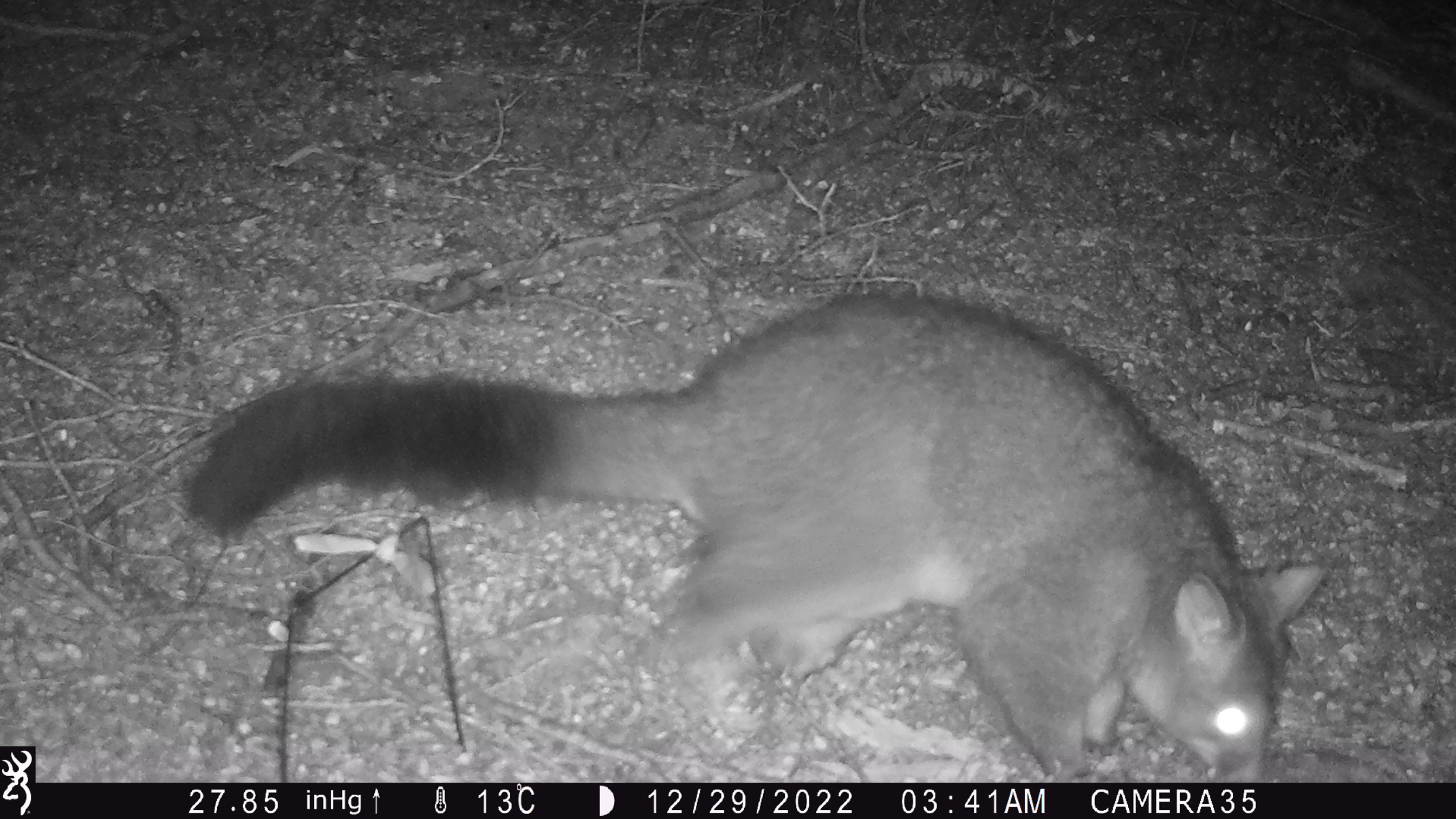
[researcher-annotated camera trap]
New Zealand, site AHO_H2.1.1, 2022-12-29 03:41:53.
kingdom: Animalia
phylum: Chordata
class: Mammalia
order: Diprotodontia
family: Phalangeridae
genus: Trichosurus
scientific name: Trichosurus vulpecula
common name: common brushtail possum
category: possum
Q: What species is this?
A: Possum (common brushtail possum) (Trichosurus vulpecula).